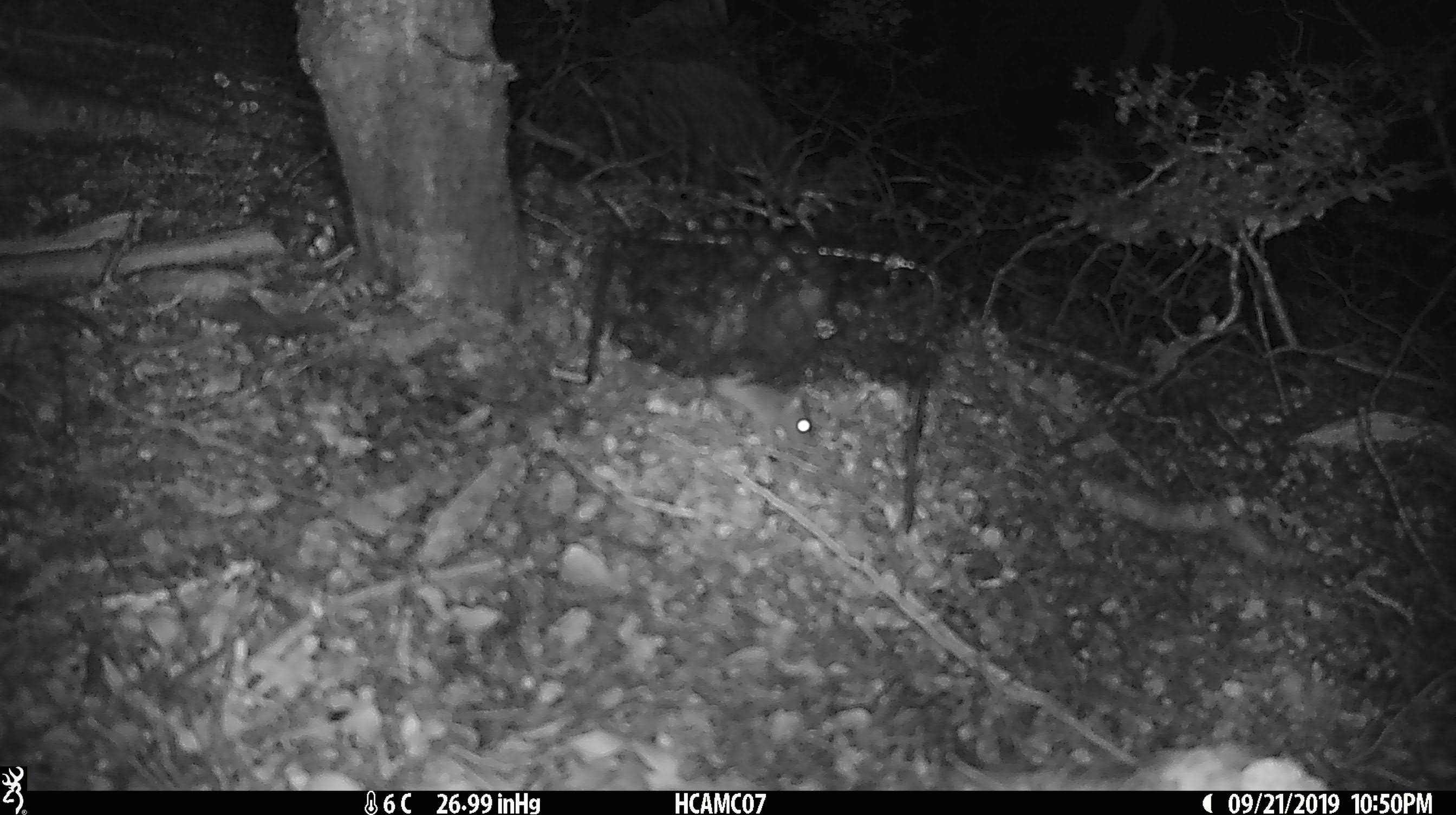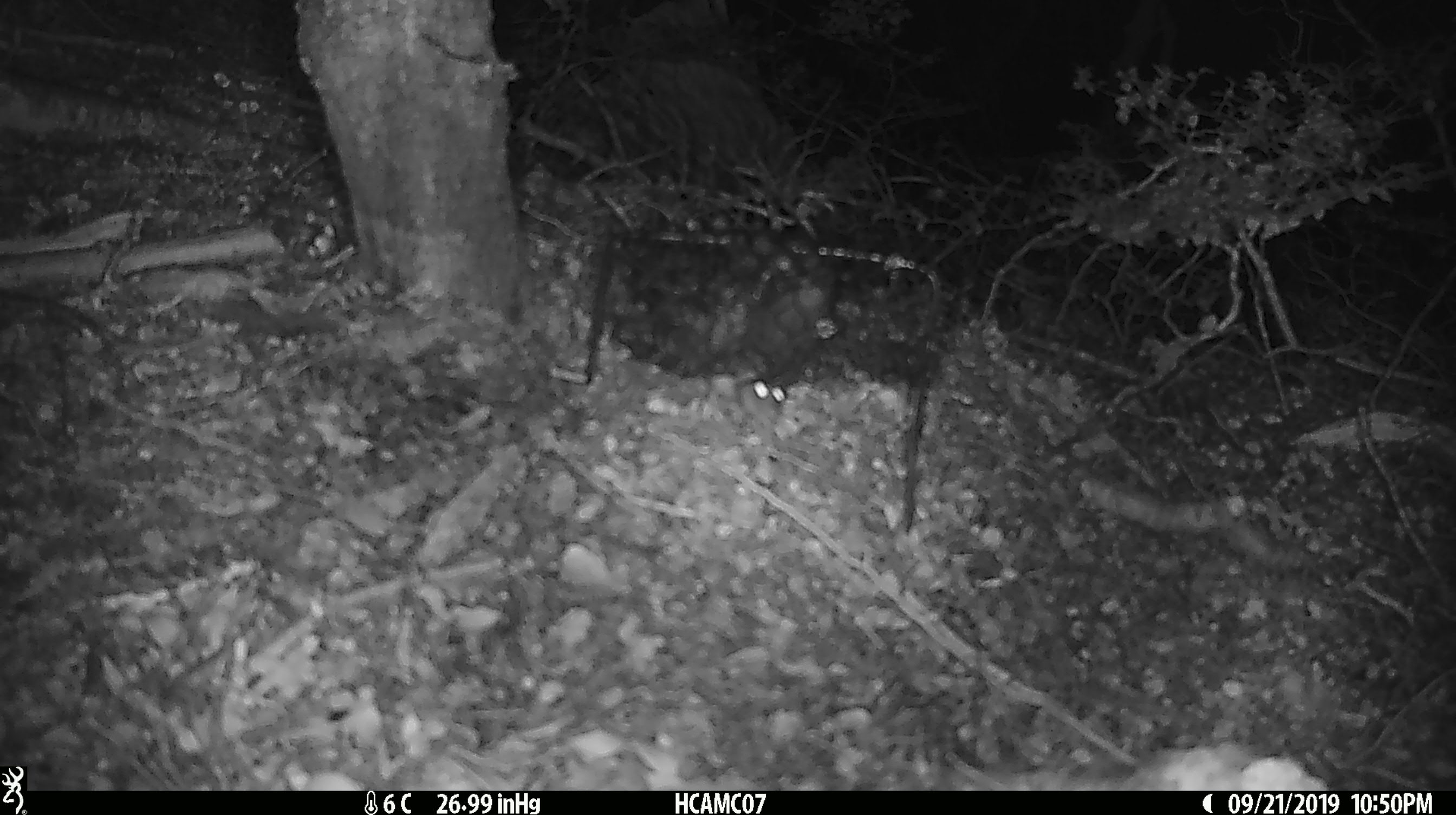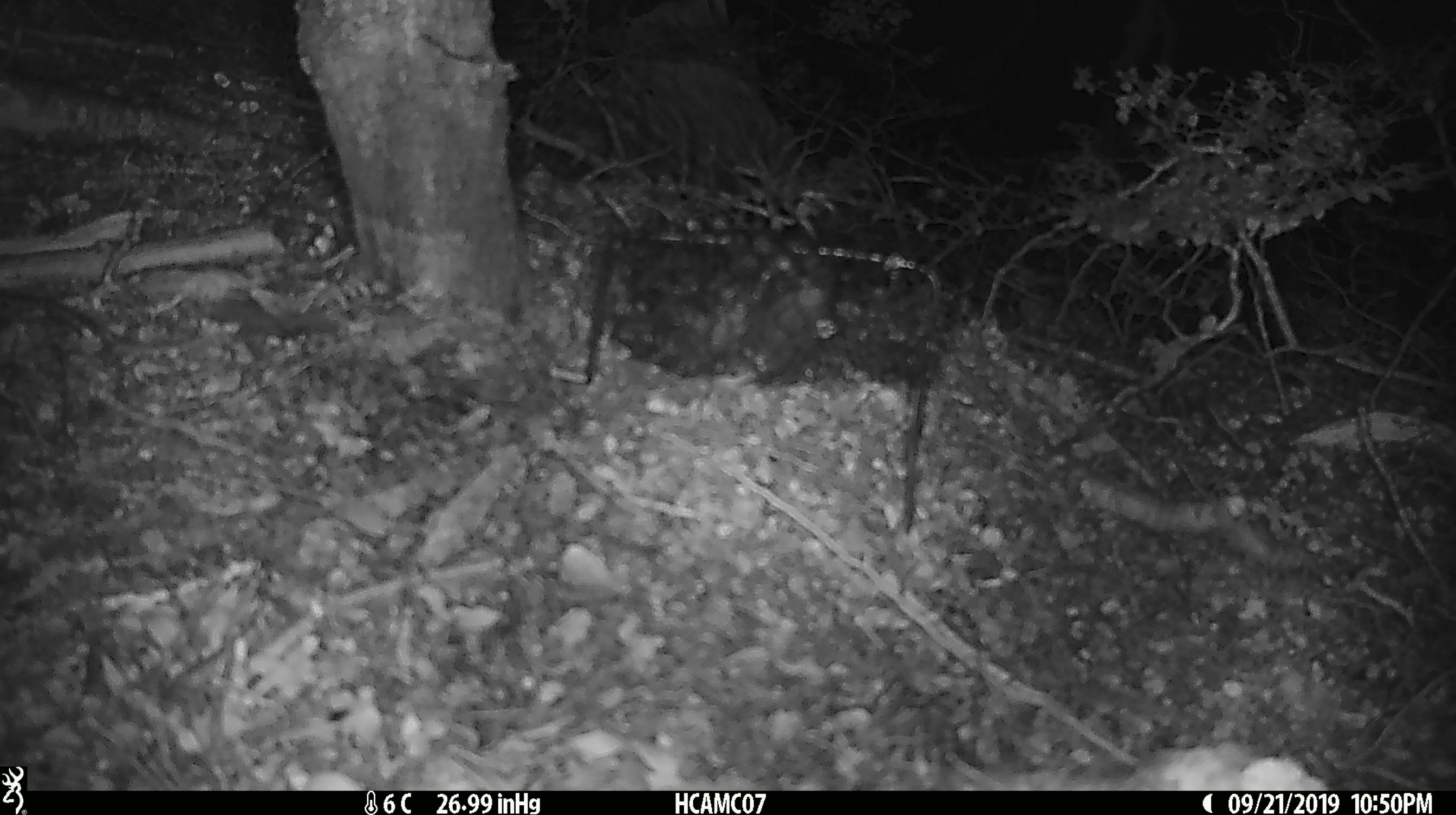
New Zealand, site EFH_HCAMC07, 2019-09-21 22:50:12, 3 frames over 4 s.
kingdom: Animalia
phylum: Chordata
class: Mammalia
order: Rodentia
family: Muridae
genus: Mus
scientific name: Mus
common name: mouse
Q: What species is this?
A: Mouse (Mus).